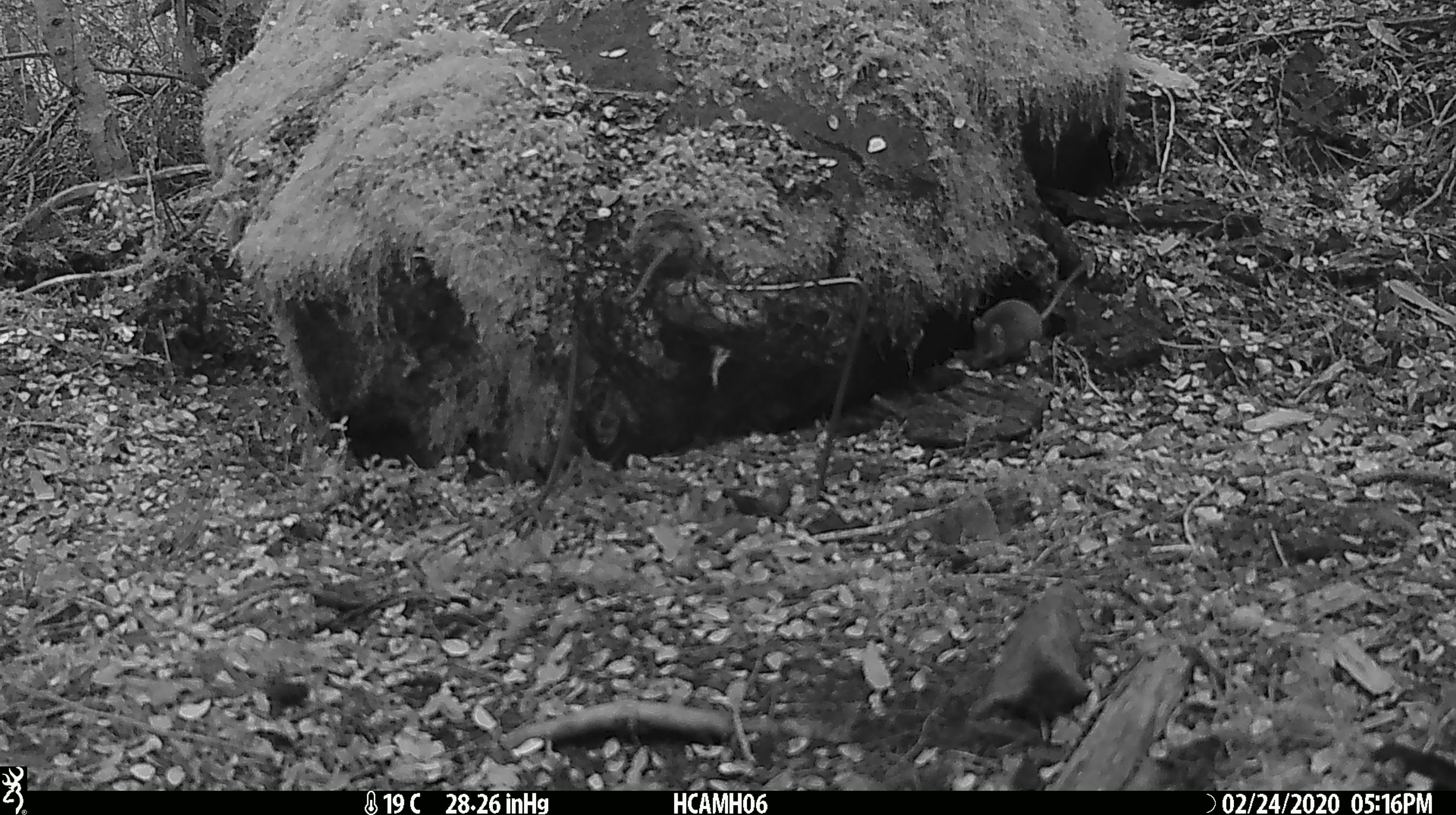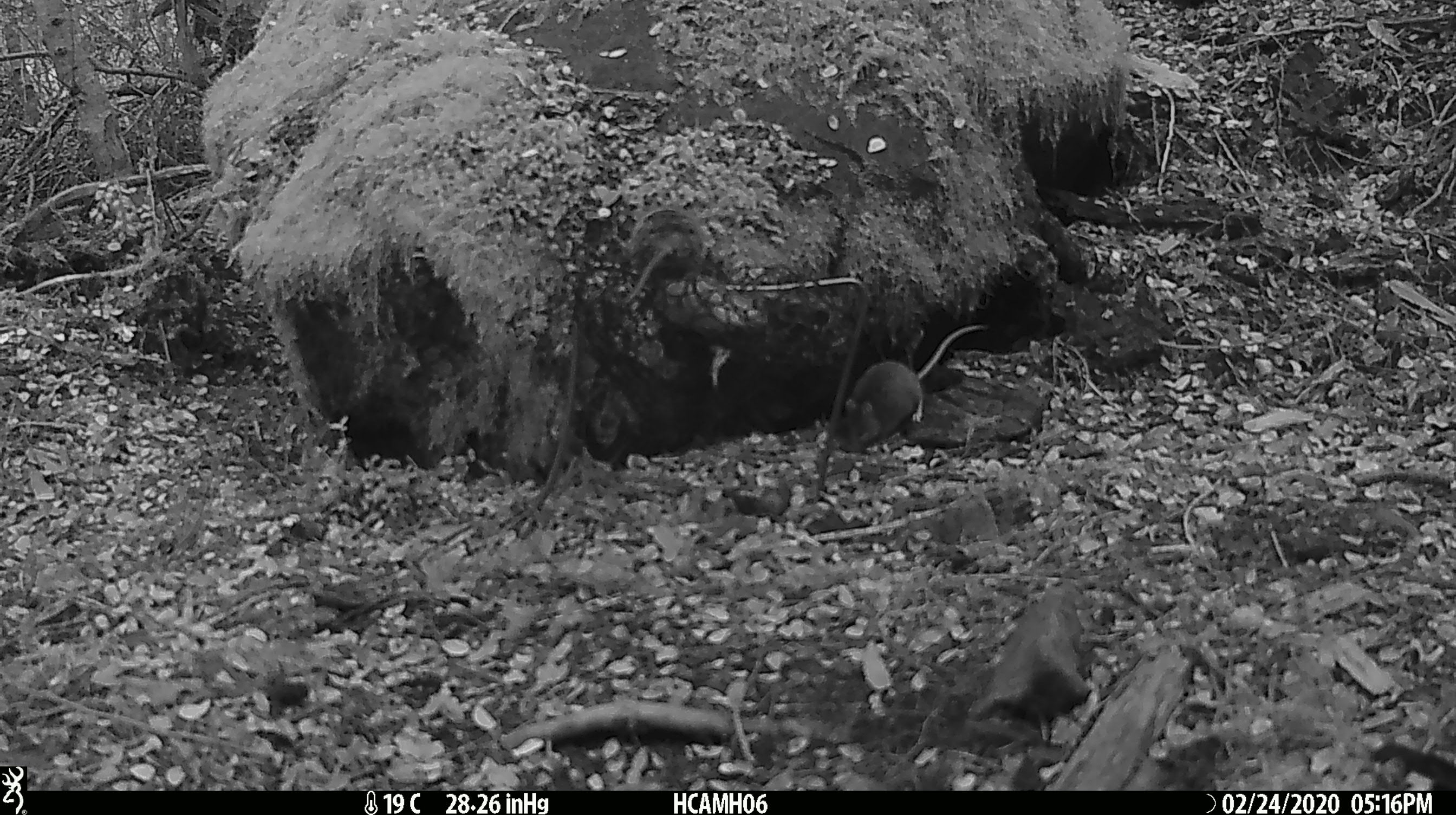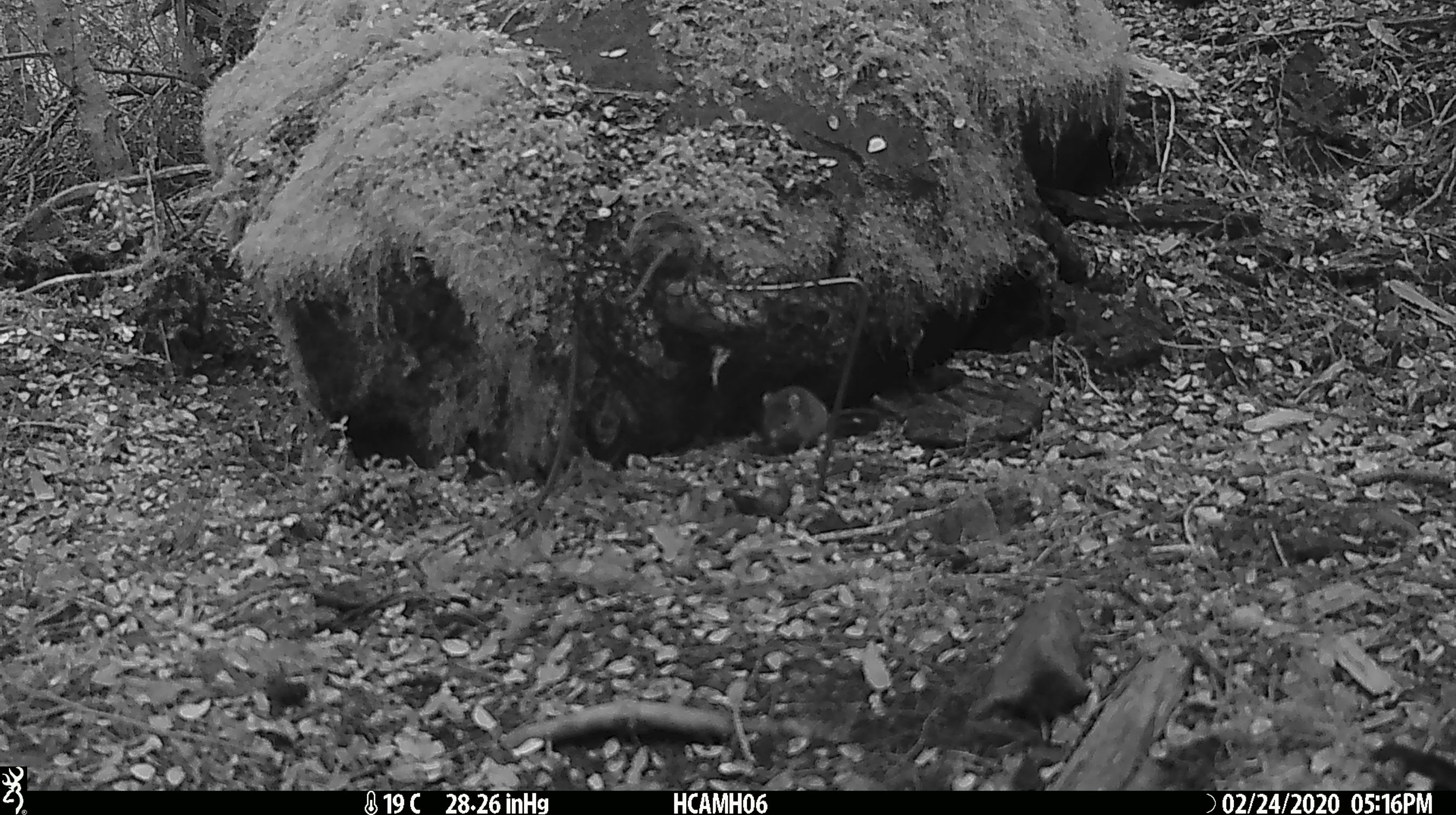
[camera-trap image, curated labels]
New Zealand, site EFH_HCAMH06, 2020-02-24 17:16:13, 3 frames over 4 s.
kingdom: Animalia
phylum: Chordata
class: Mammalia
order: Rodentia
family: Muridae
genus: Mus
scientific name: Mus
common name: mouse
Mouse (Mus).